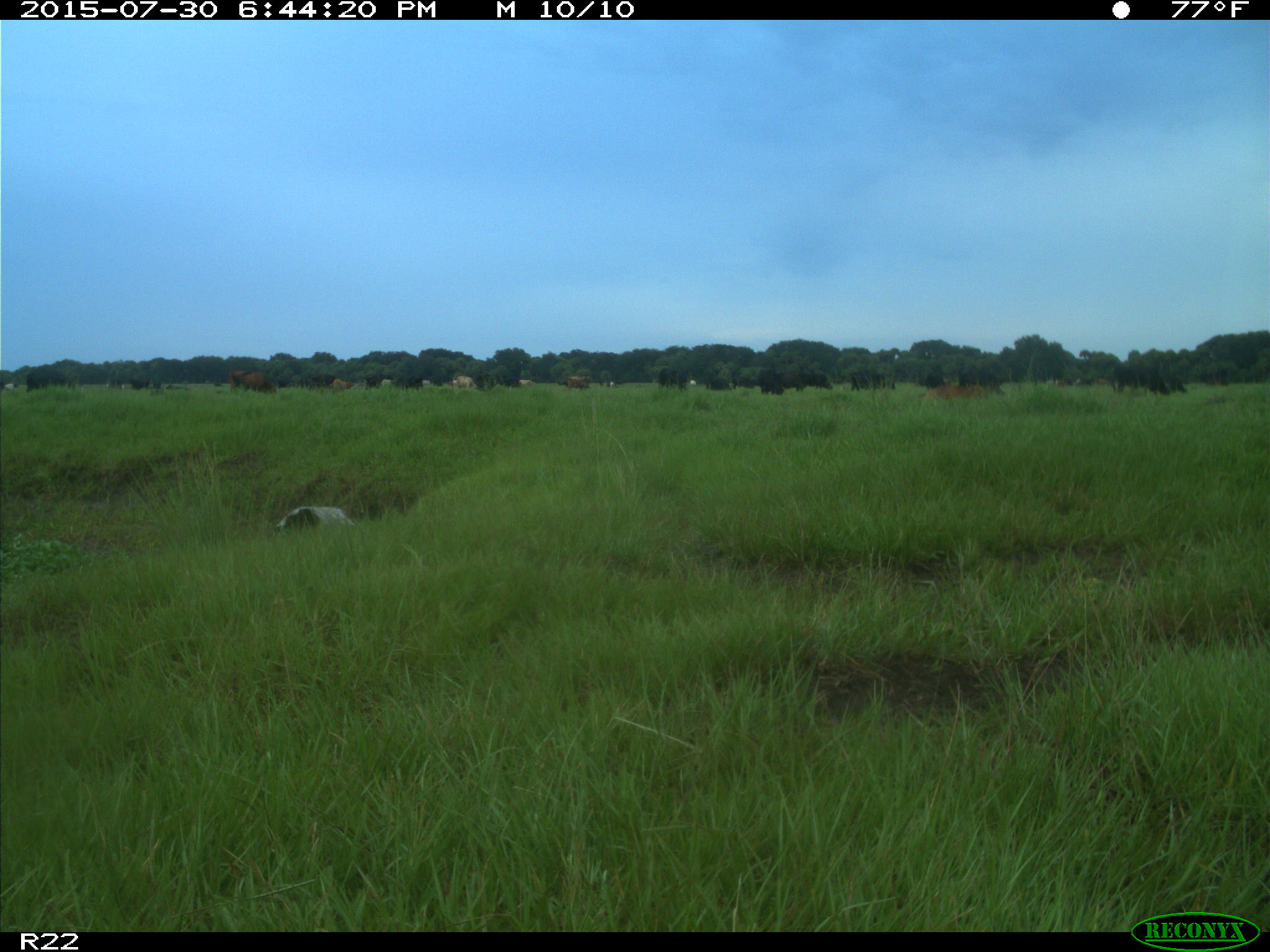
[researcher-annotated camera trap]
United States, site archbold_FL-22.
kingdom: Animalia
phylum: Chordata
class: Mammalia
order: Artiodactyla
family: Bovidae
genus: Bos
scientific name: Bos taurus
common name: domestic cow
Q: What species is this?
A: Bos taurus (domestic cow).